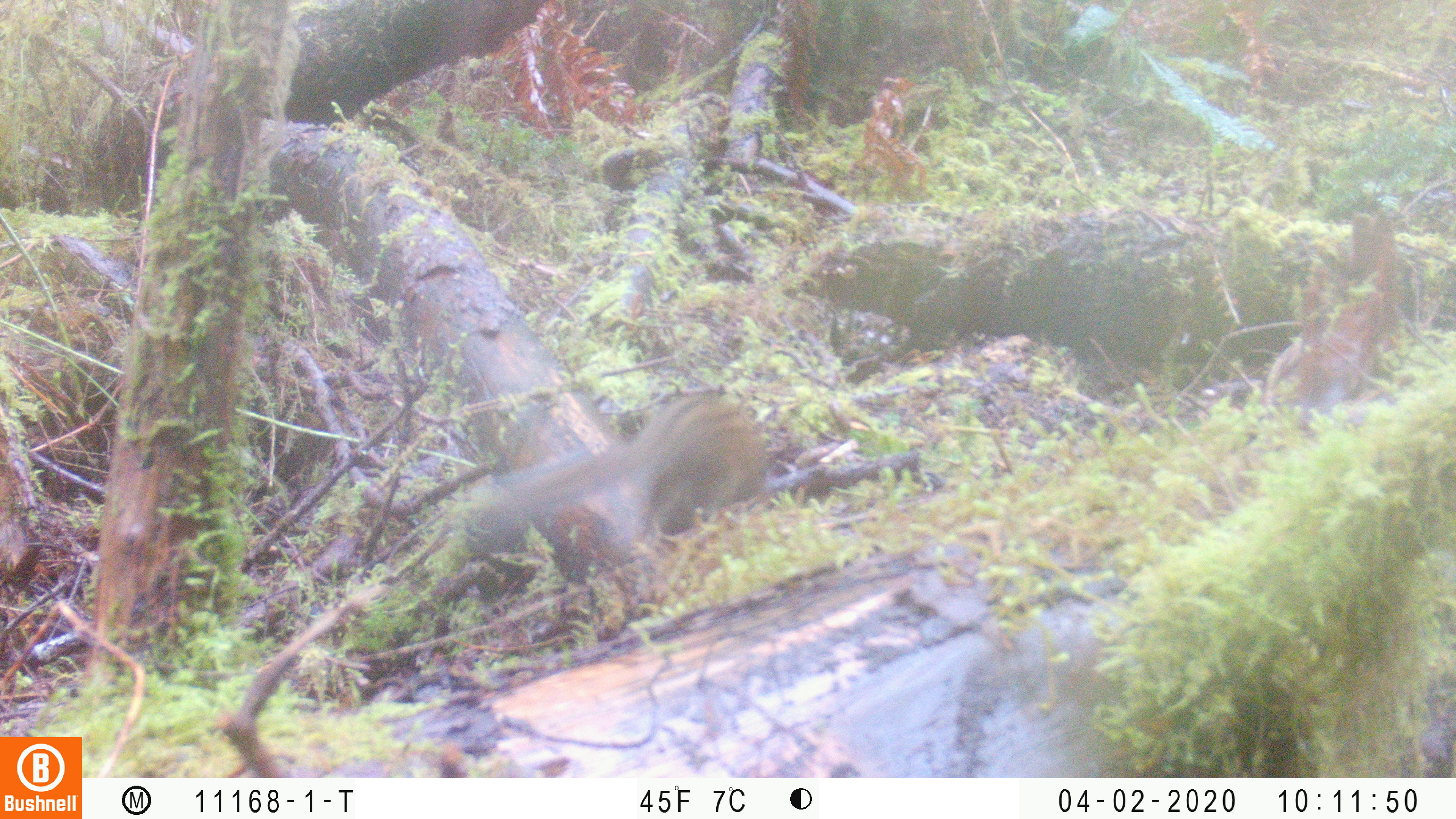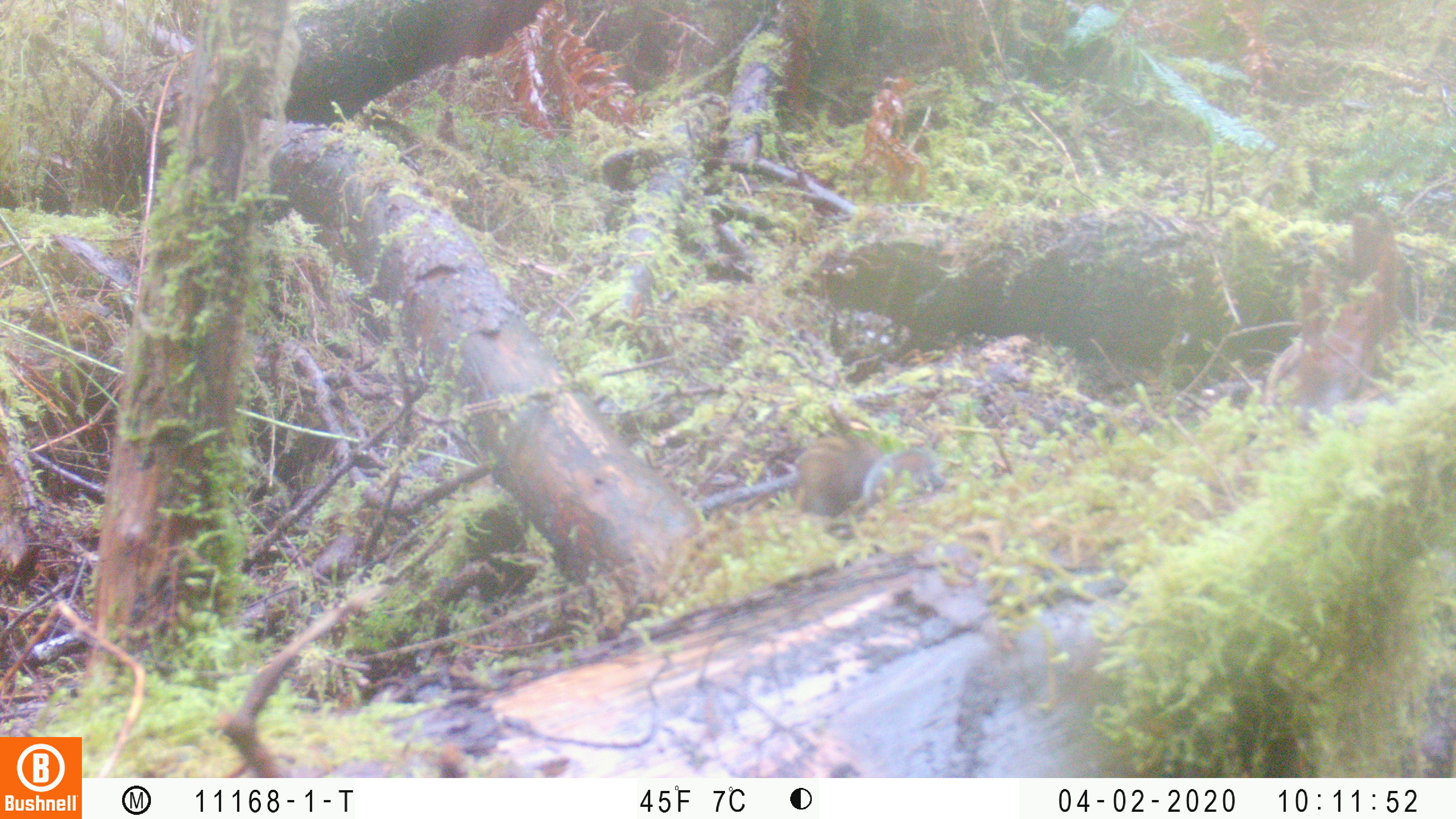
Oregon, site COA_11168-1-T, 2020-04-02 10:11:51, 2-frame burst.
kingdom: Animalia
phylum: Chordata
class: Mammalia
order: Rodentia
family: Sciuridae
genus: Neotamias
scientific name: Neotamias townsendii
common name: townsend's chipmunk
Townsend's chipmunk (Neotamias townsendii).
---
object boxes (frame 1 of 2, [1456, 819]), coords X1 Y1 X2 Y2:
townsend's chipmunk: 446 372 778 546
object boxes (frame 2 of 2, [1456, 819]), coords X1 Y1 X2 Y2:
townsend's chipmunk: 778 423 946 519